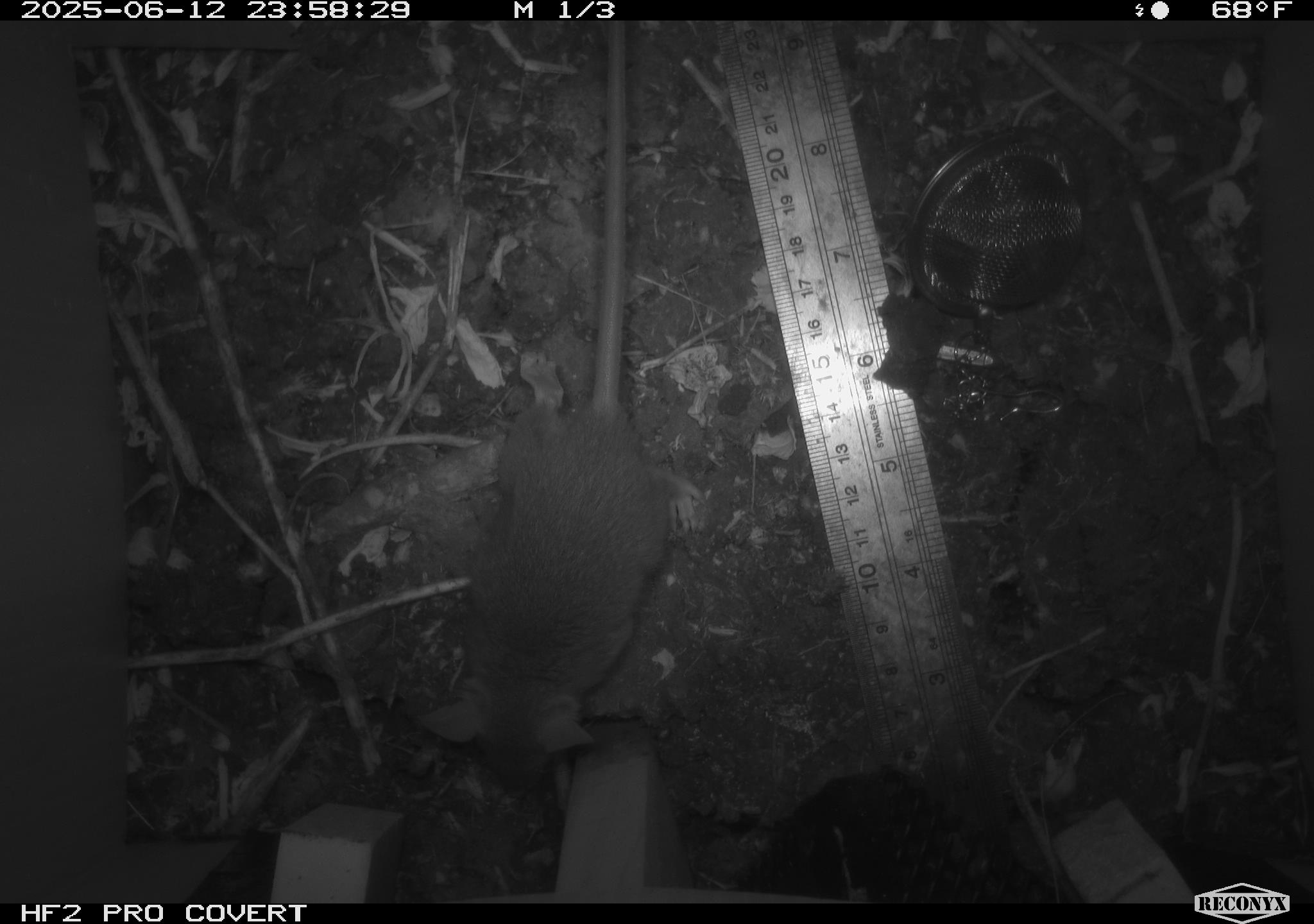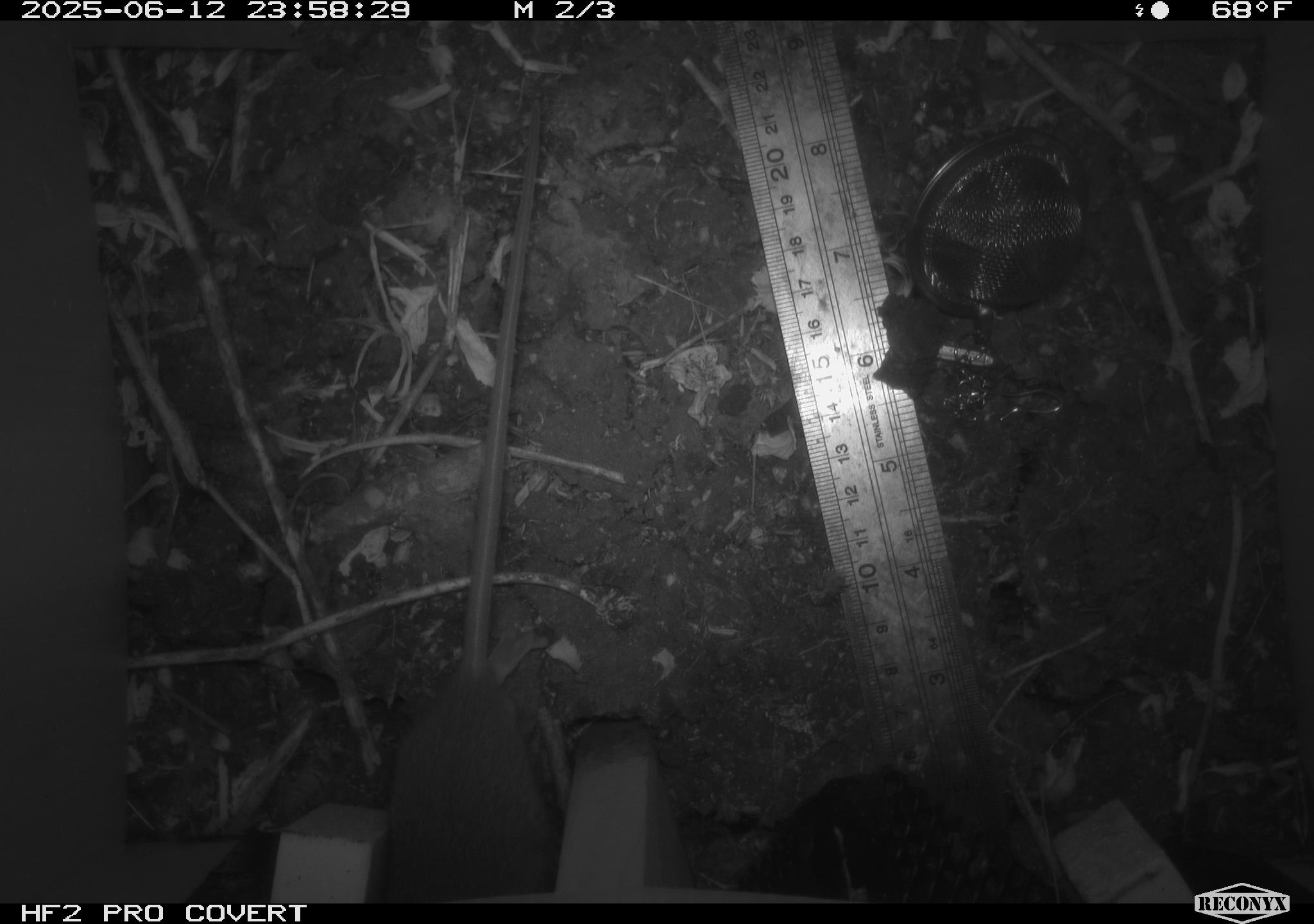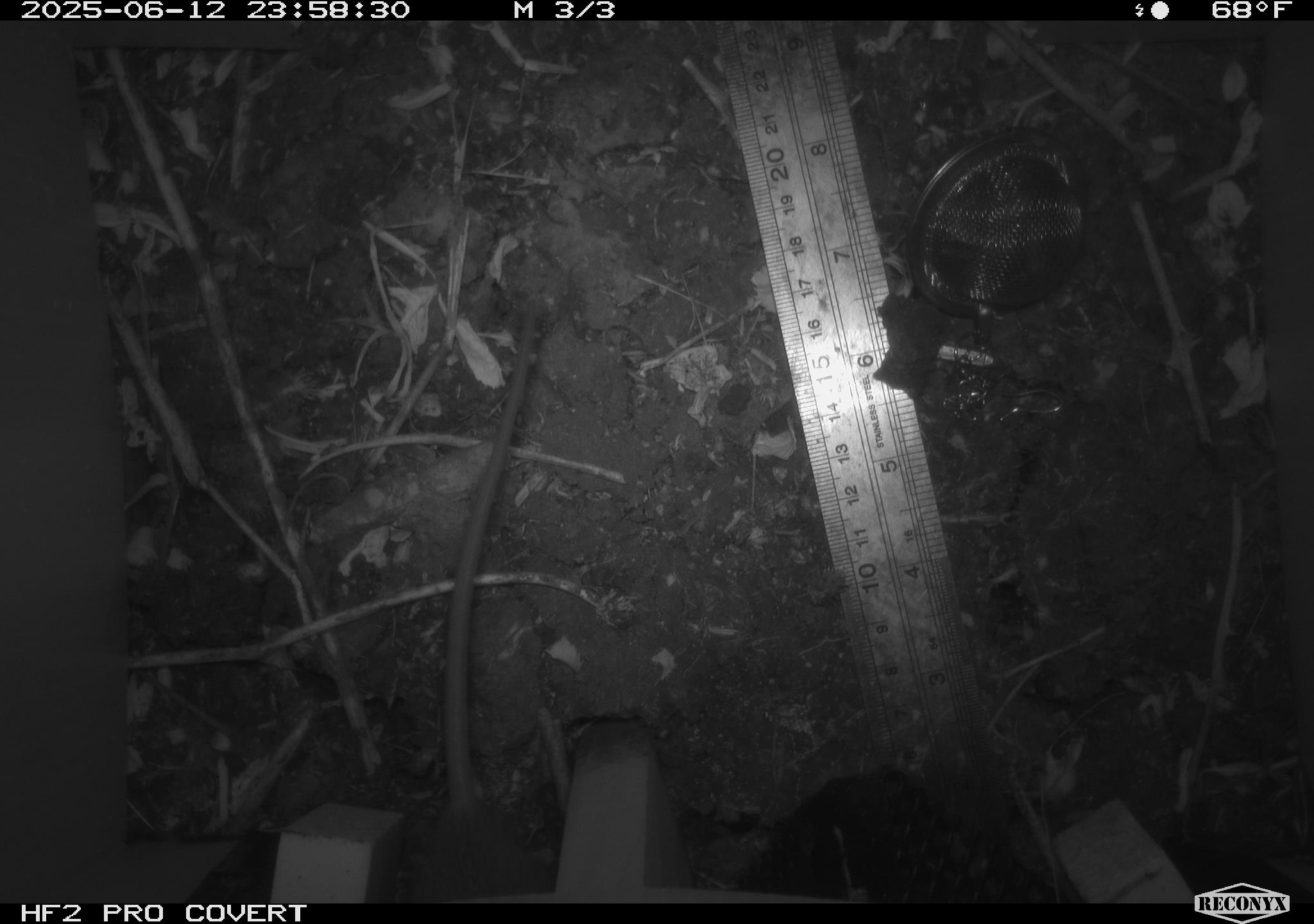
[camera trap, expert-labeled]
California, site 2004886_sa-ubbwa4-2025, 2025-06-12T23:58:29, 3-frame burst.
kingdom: Animalia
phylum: Chordata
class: Mammalia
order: Rodentia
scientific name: Rodentia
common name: rodent